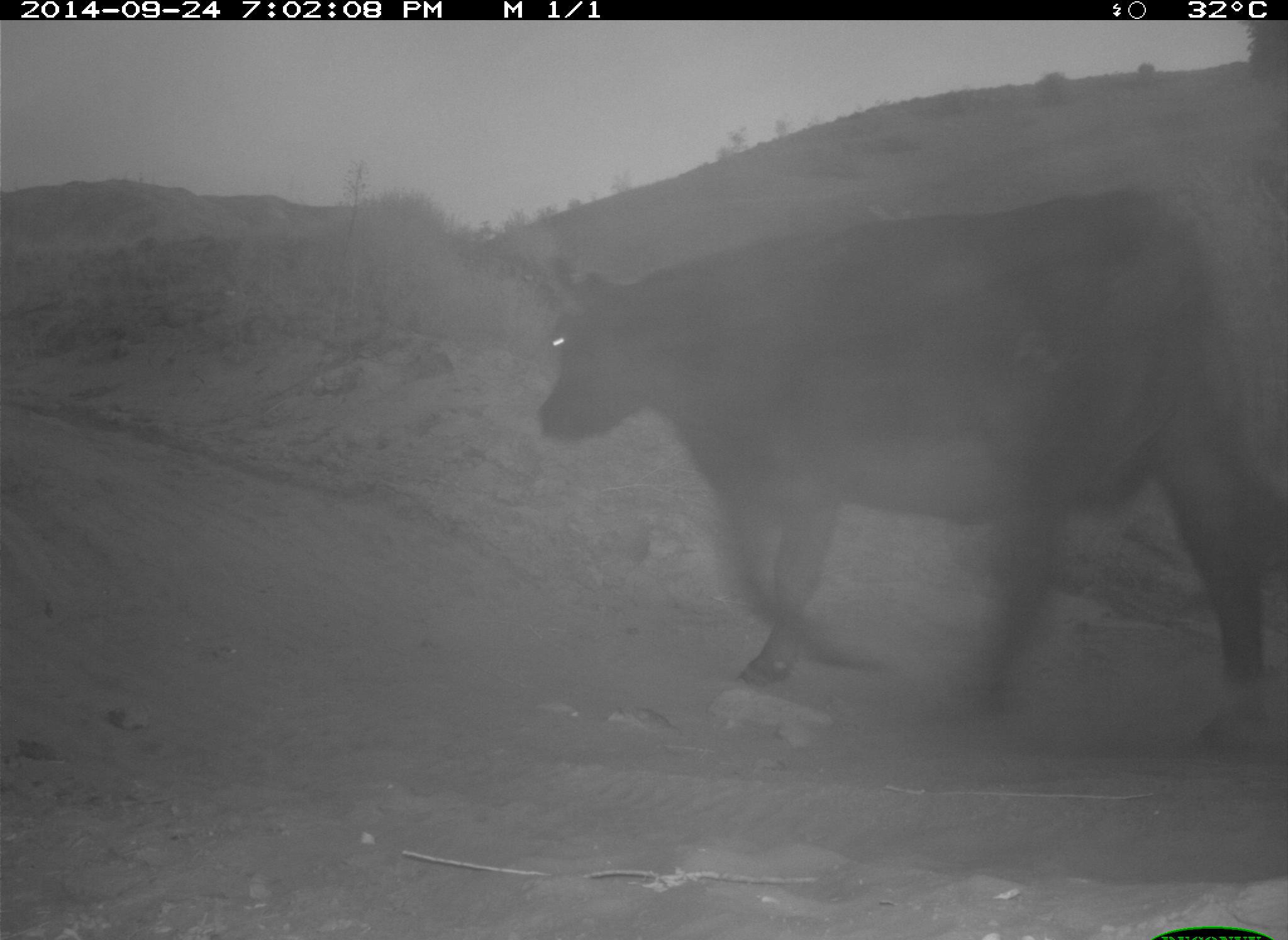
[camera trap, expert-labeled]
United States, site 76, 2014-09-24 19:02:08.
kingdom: Animalia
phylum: Chordata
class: Mammalia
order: Artiodactyla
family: Bovidae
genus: Bos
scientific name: Bos taurus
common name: cow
Cow (Bos taurus).